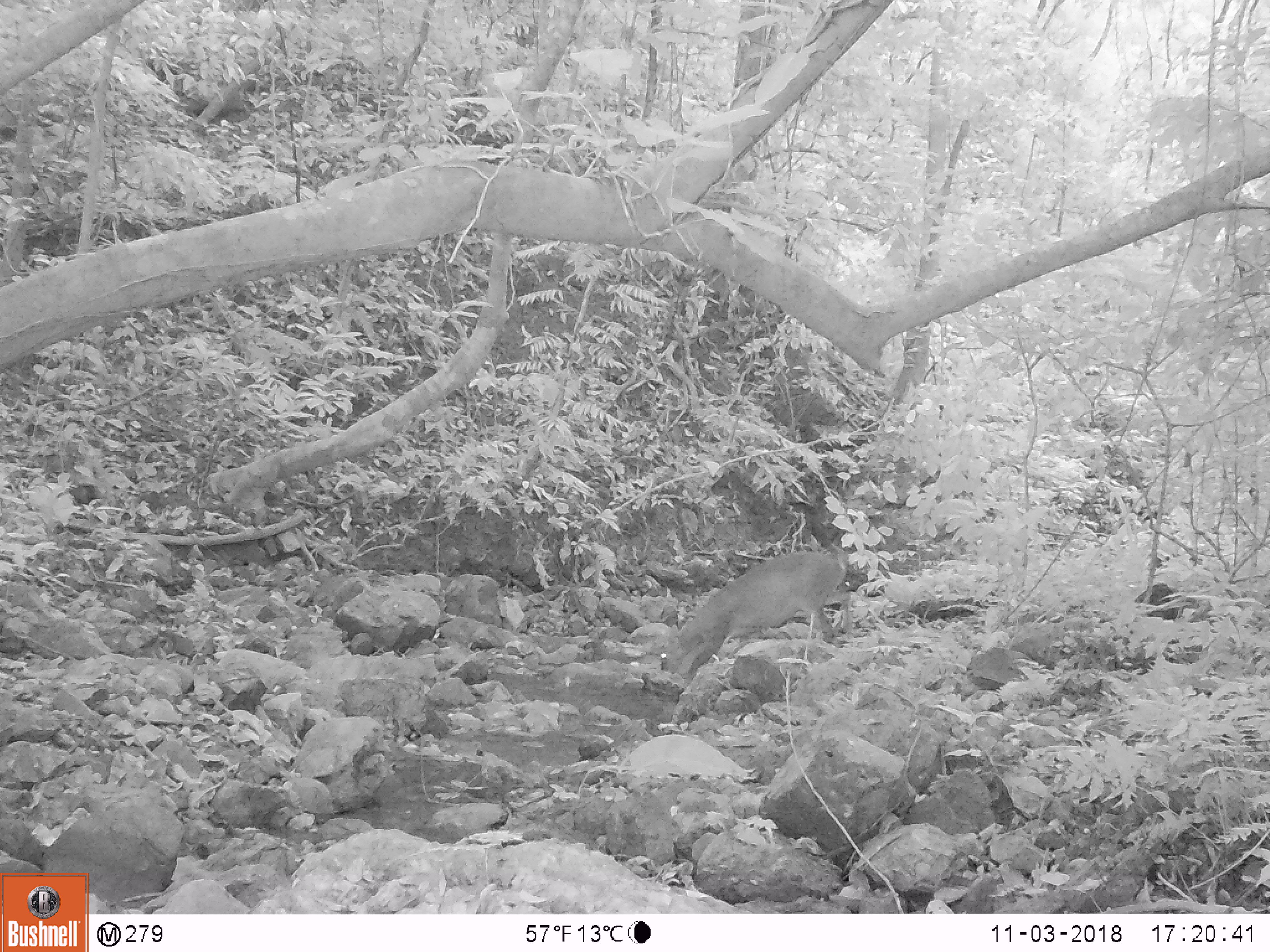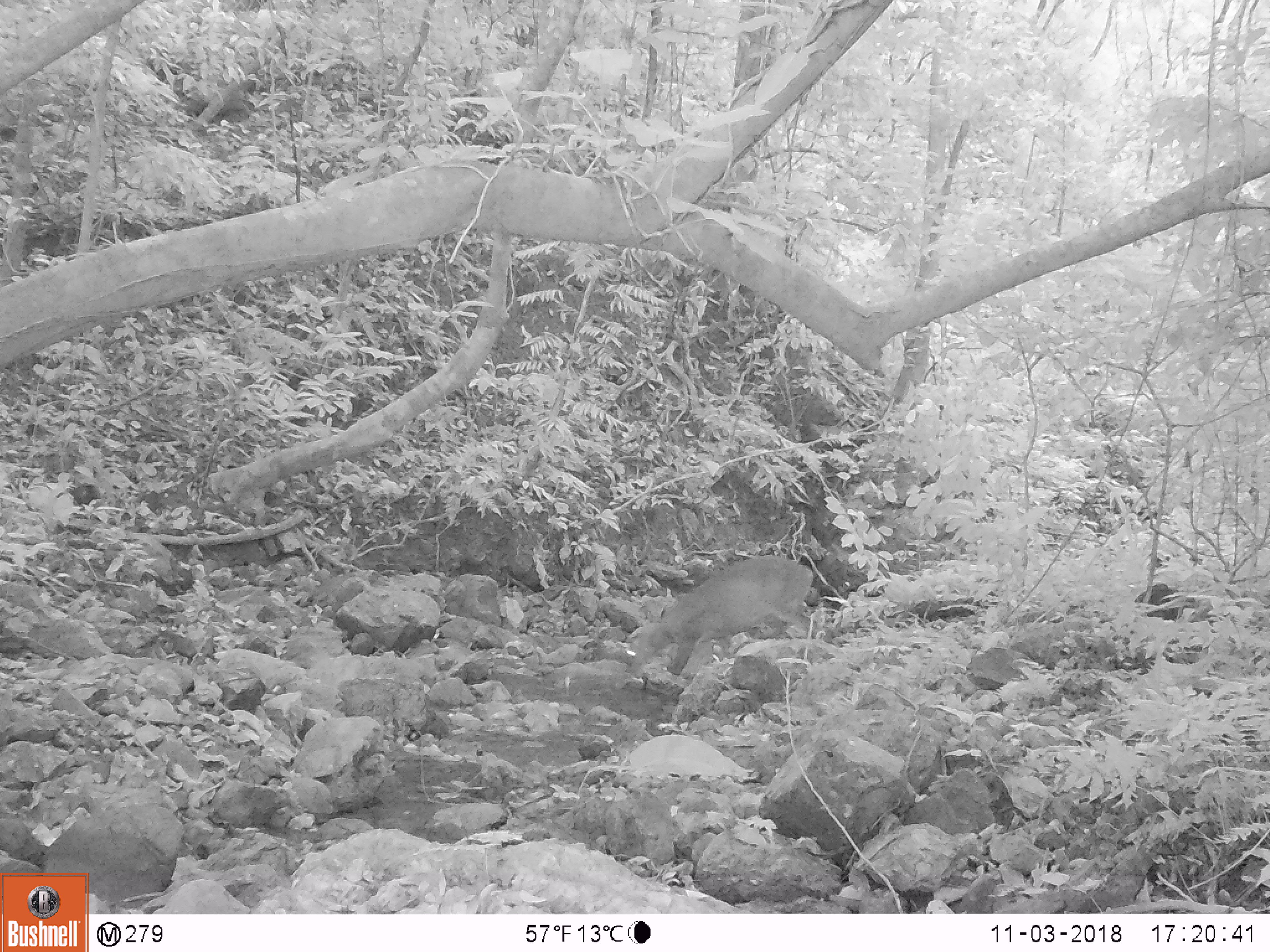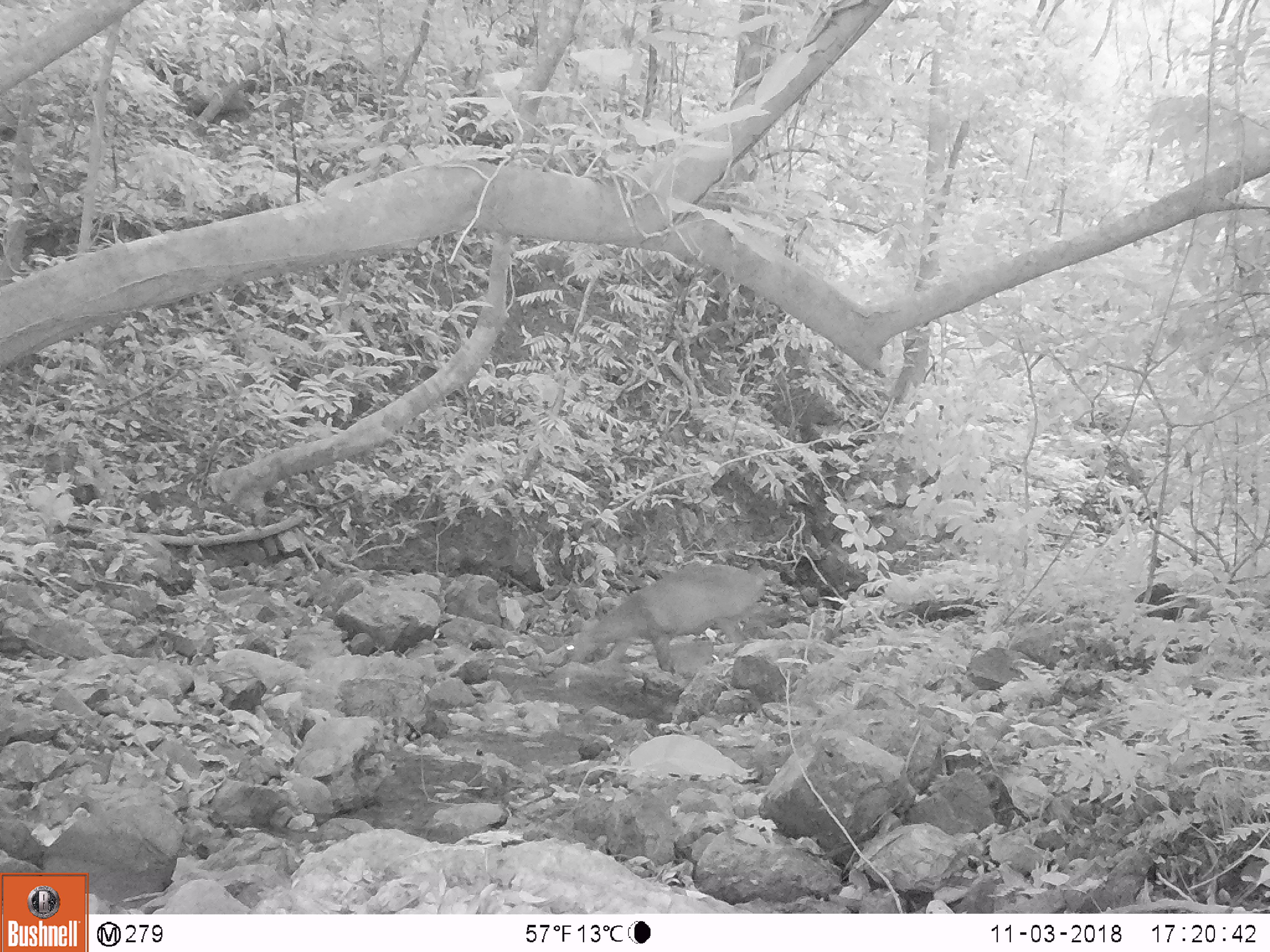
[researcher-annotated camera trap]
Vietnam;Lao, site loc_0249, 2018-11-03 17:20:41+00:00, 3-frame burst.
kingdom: Animalia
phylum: Chordata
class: Mammalia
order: Artiodactyla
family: Cervidae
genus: Muntiacus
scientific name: Muntiacus vuquangensis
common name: large-antlered muntjac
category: large antlered muntjac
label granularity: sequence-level